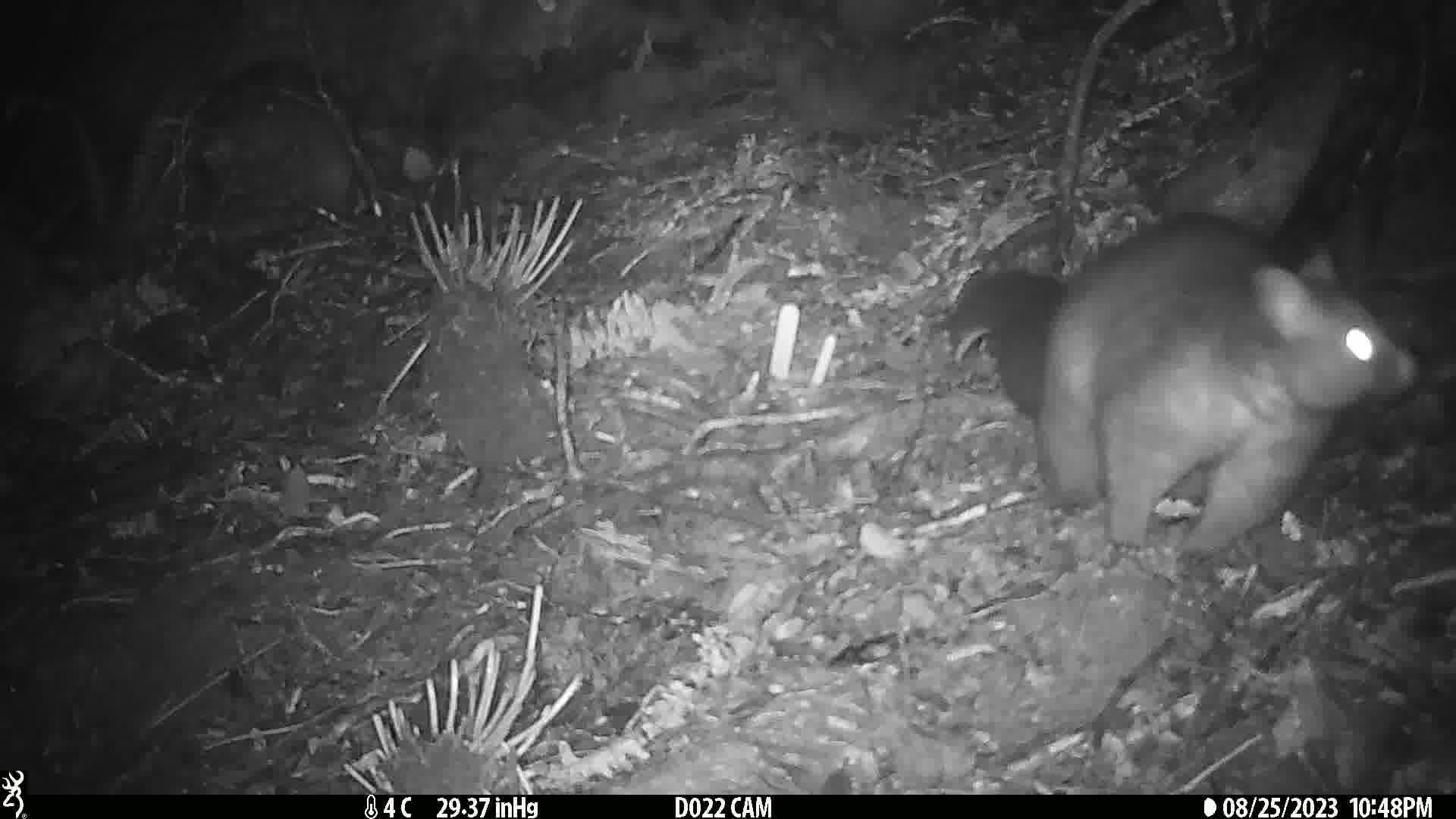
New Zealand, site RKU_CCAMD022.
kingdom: Animalia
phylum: Chordata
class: Mammalia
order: Diprotodontia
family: Phalangeridae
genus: Trichosurus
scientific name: Trichosurus vulpecula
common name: common brushtail possum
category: possum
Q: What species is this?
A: Possum (common brushtail possum) (Trichosurus vulpecula).